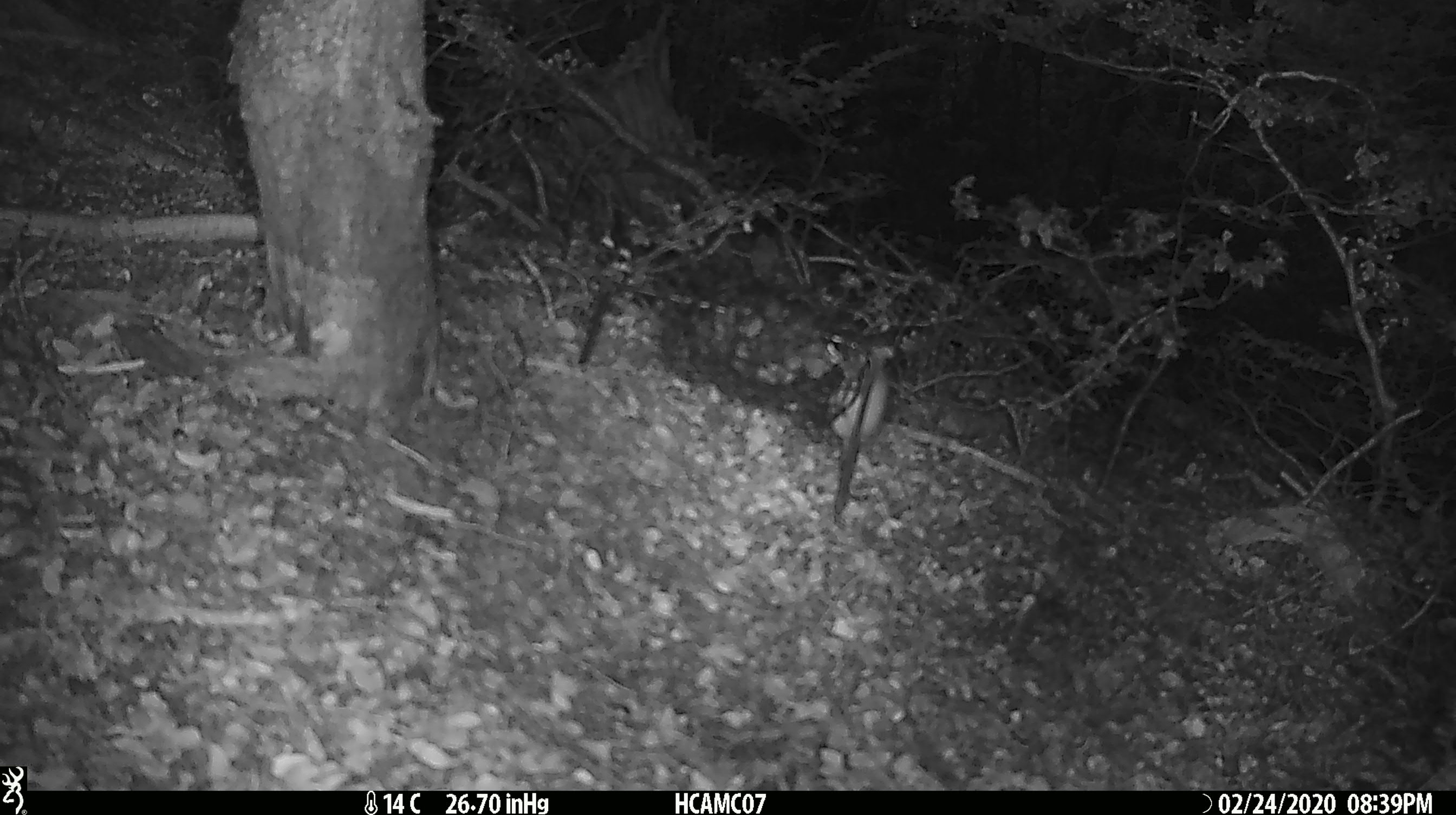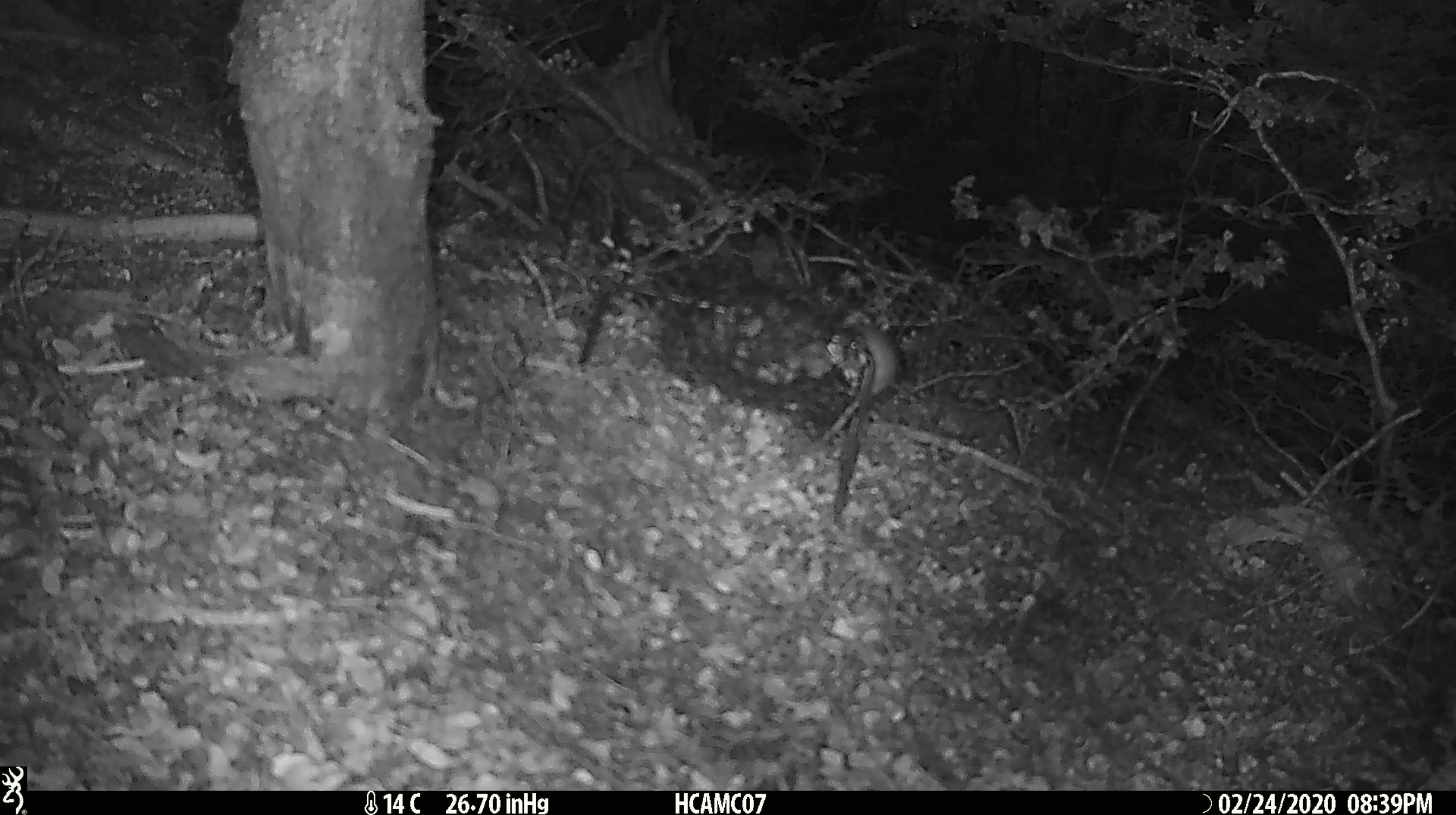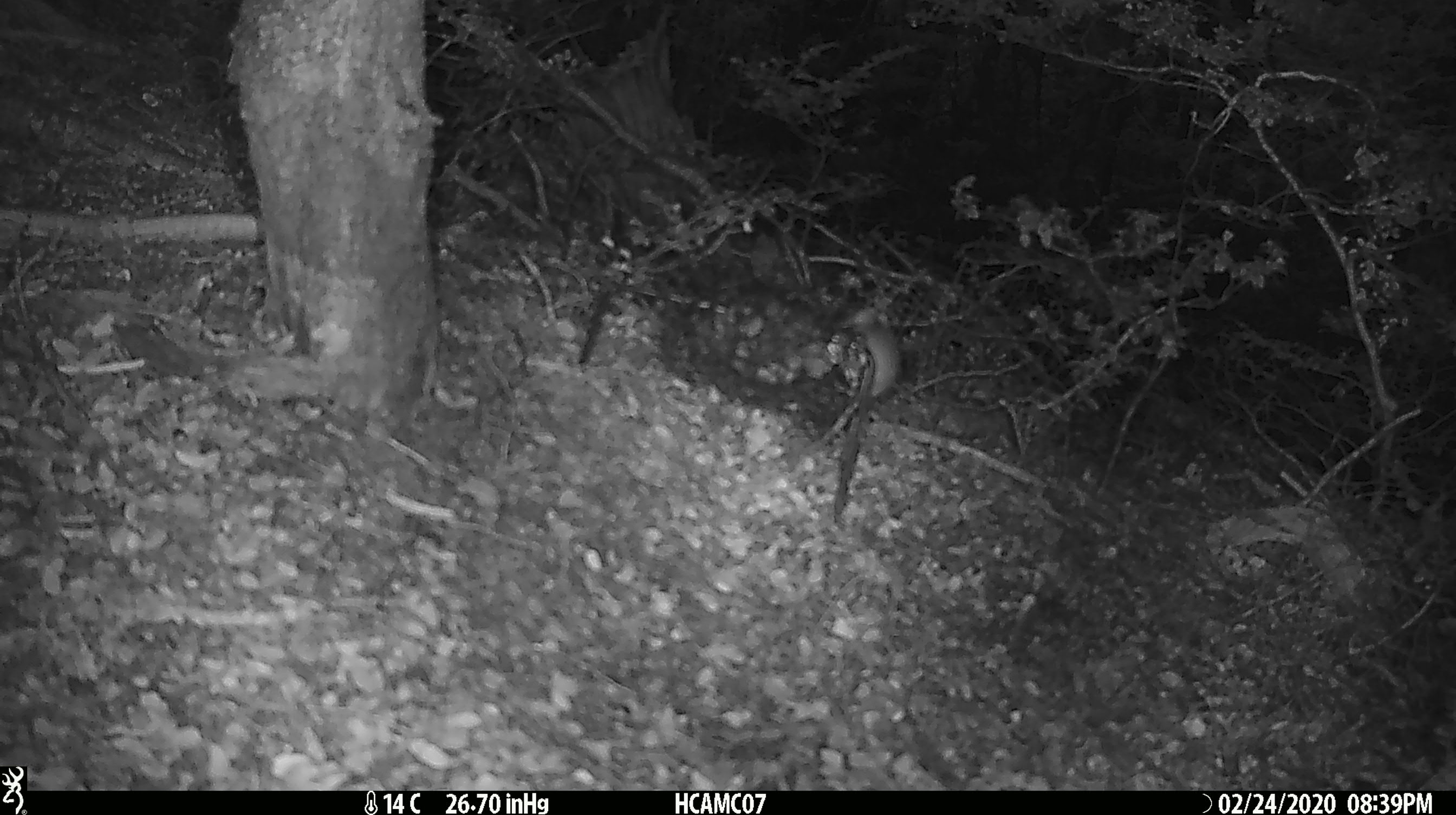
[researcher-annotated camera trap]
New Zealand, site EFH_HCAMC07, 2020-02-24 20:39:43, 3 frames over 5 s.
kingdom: Animalia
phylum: Chordata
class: Mammalia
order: Rodentia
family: Muridae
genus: Mus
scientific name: Mus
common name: mouse